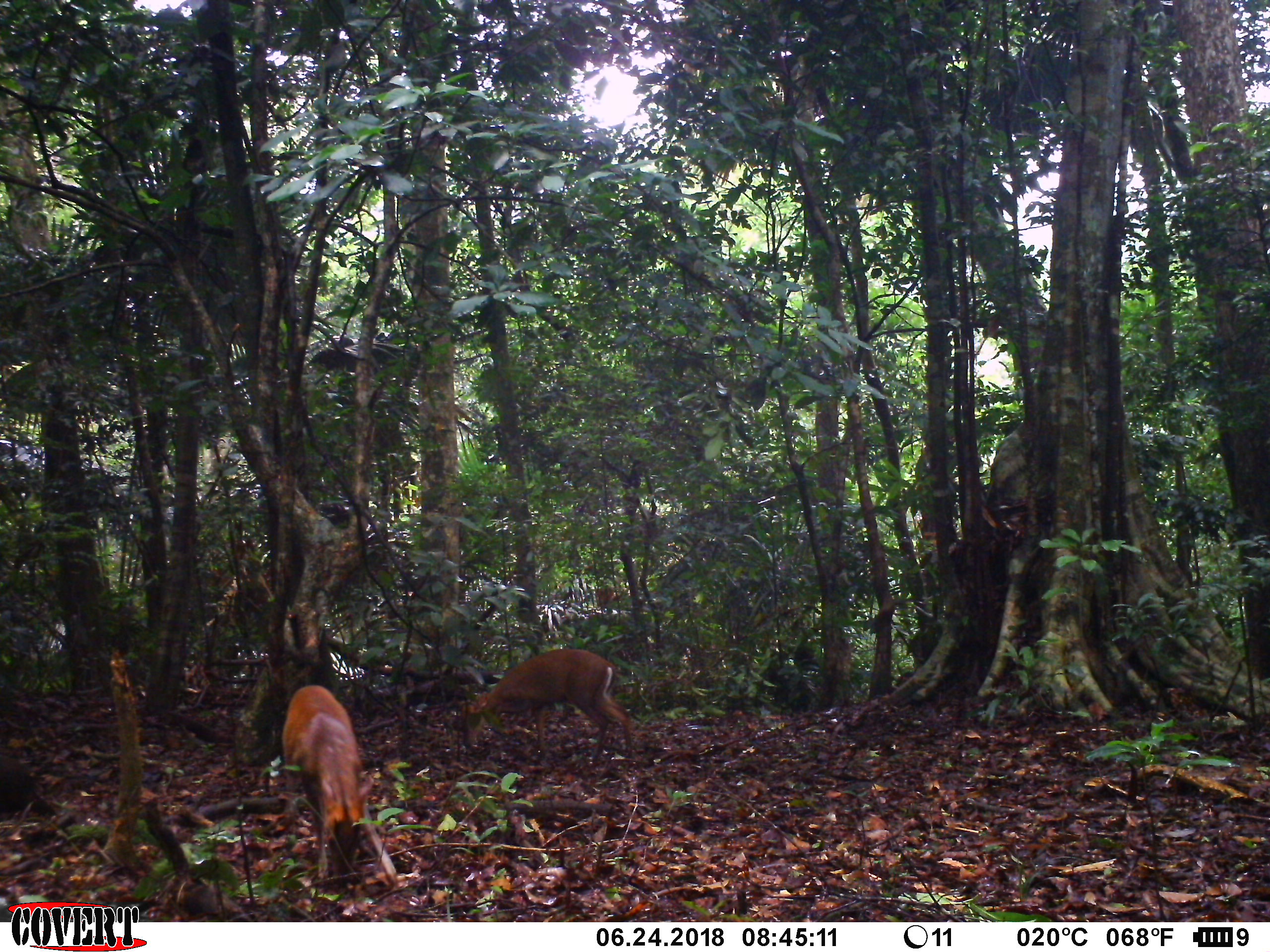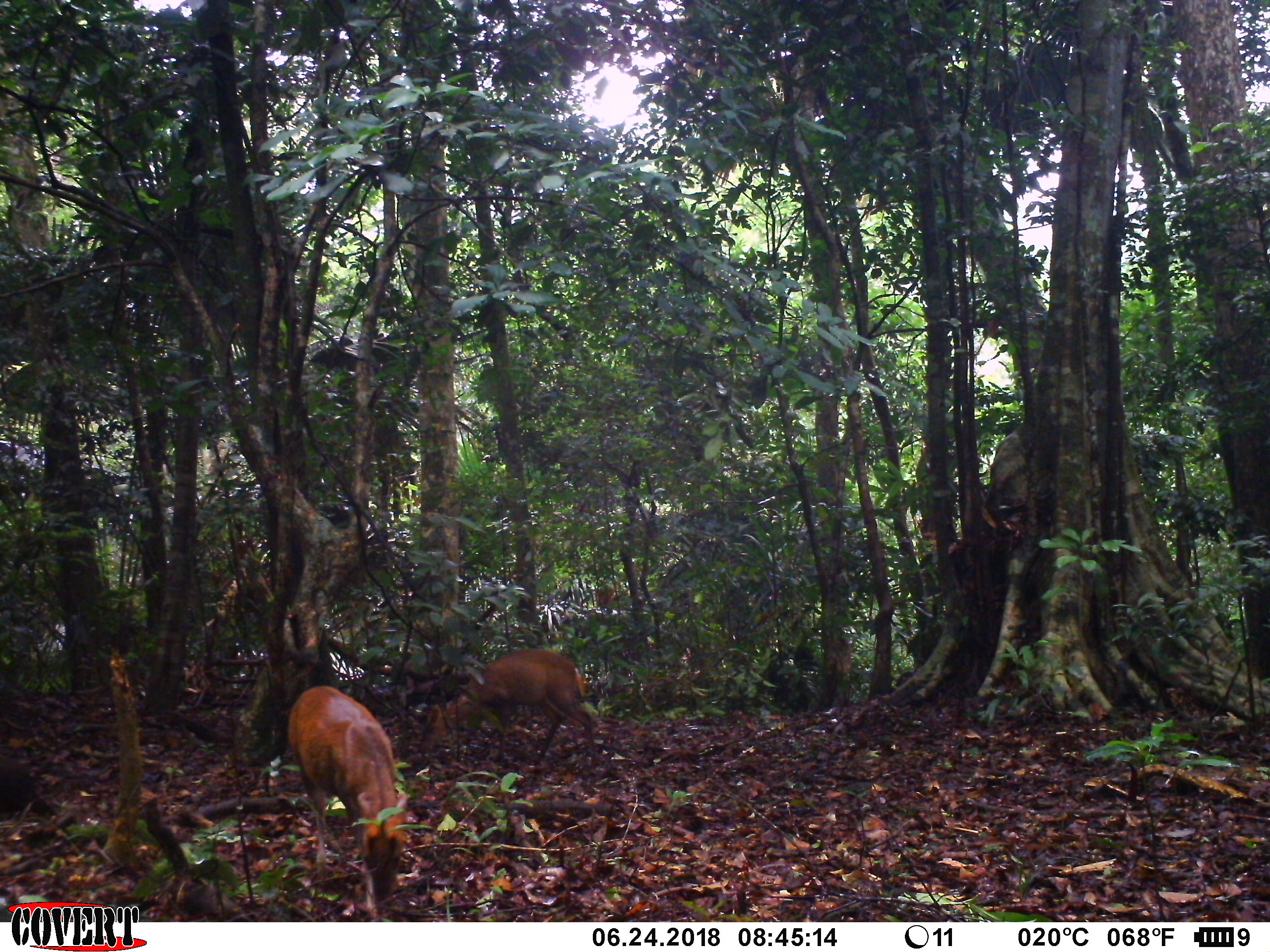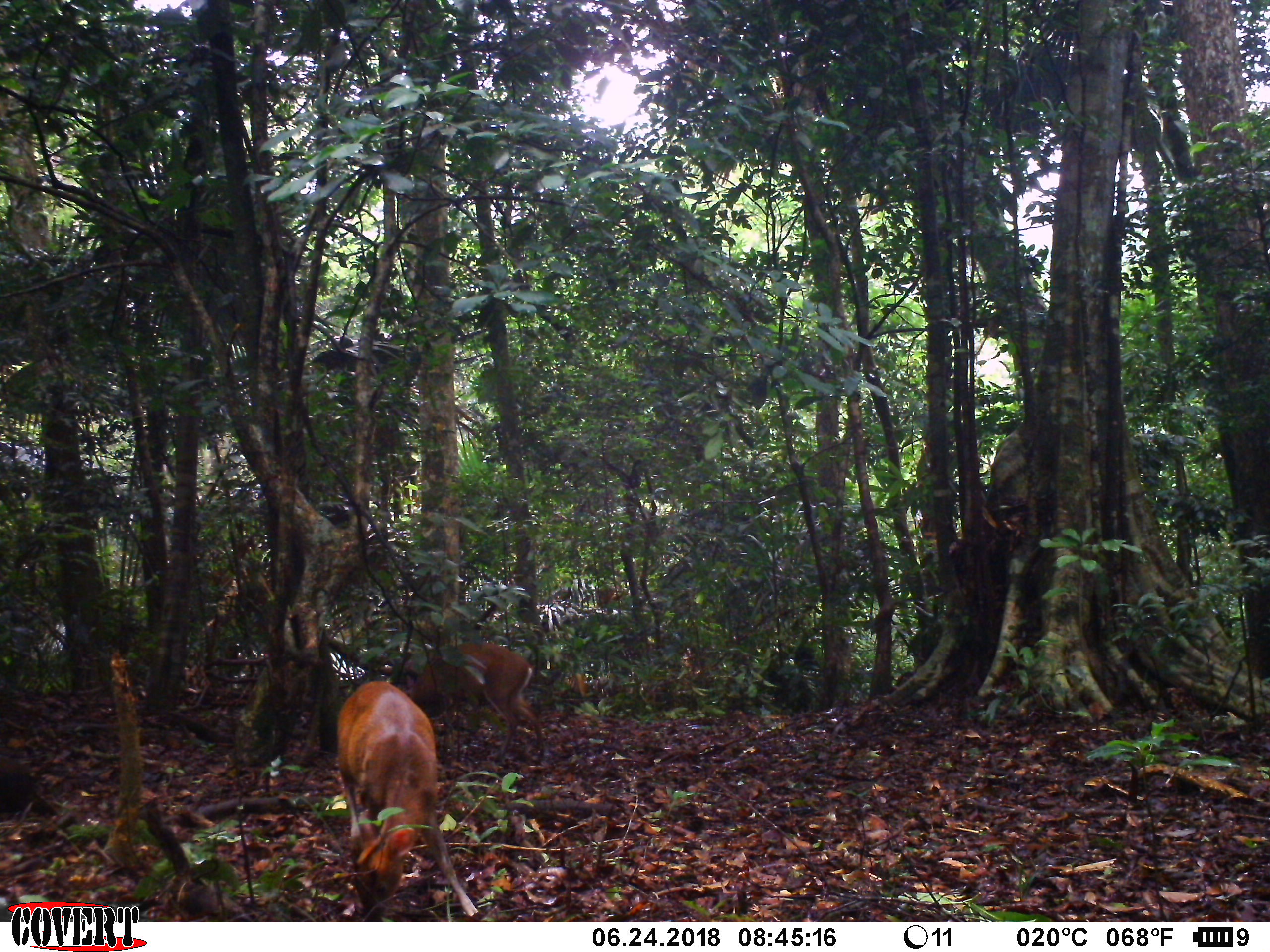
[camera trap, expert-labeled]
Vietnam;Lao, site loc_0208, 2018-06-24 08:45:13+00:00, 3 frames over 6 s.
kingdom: Animalia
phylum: Chordata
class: Mammalia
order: Artiodactyla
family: Cervidae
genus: Muntiacus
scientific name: Muntiacus rooseveltorum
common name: roosevelt's muntjac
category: roosevelts muntjac group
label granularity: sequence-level